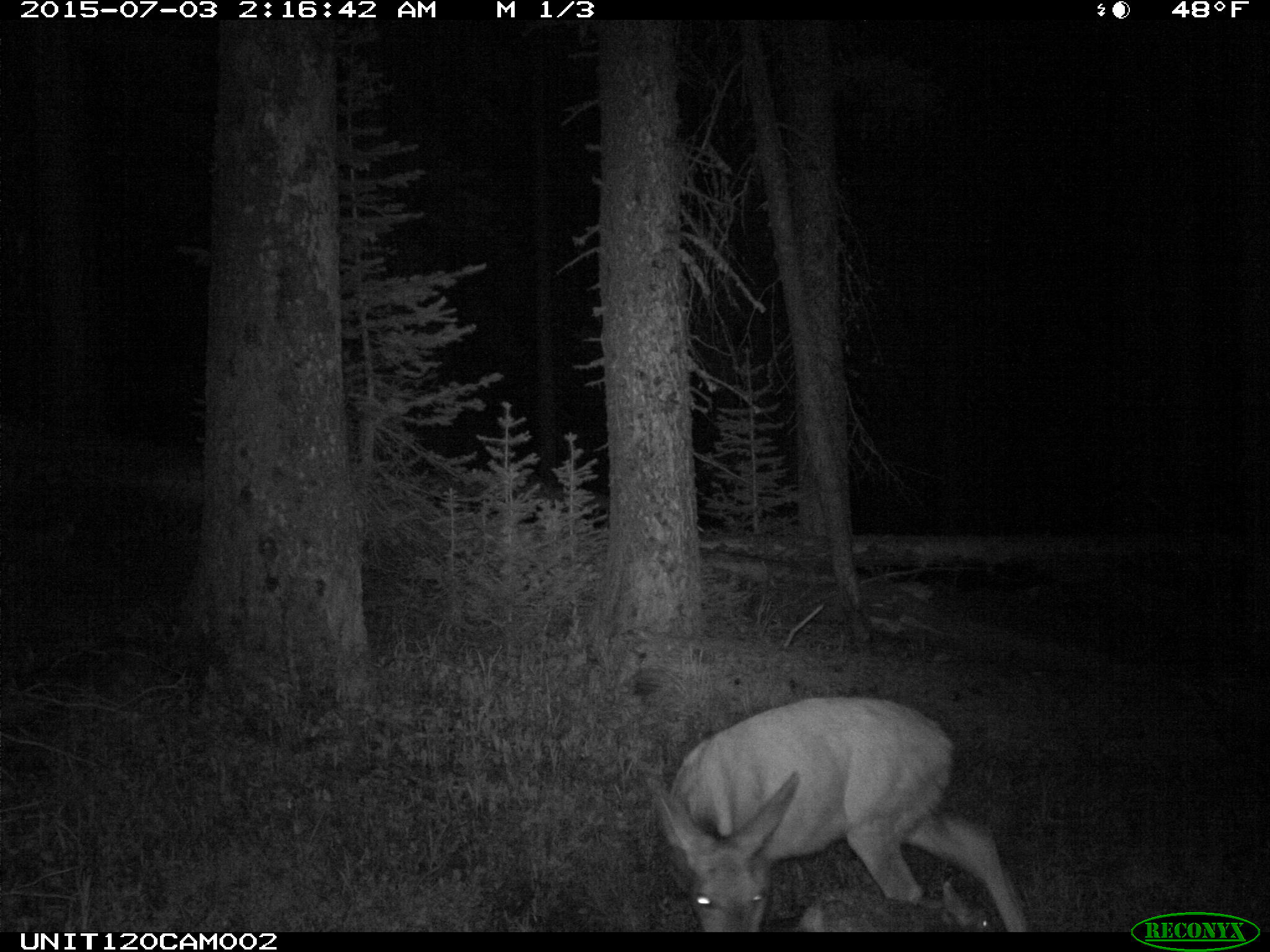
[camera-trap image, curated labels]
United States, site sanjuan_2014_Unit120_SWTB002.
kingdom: Animalia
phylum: Chordata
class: Mammalia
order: Artiodactyla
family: Cervidae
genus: Odocoileus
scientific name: Odocoileus hemionus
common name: mule deer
Odocoileus hemionus (mule deer).